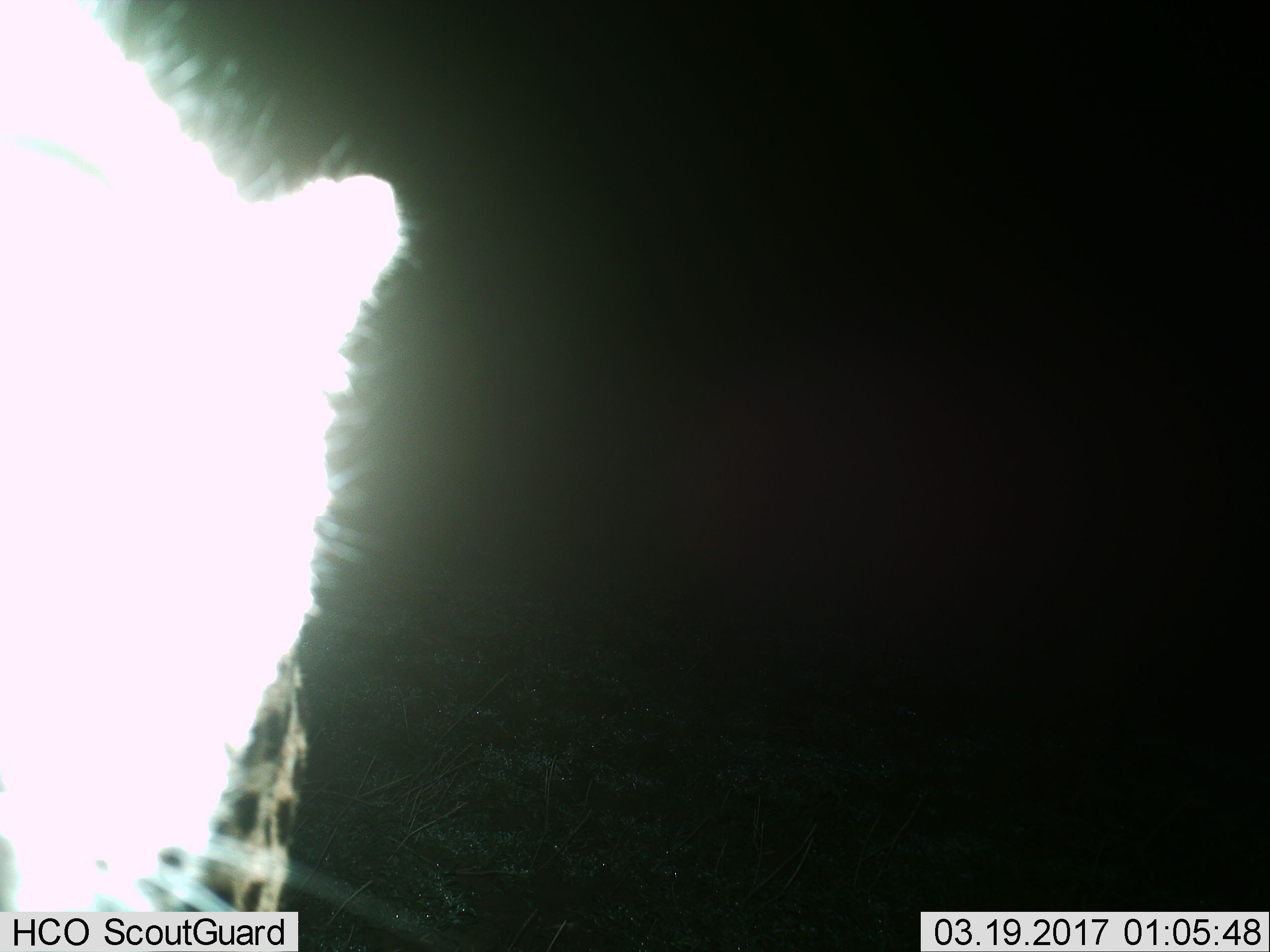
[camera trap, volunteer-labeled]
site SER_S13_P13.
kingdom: Animalia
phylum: Chordata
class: Mammalia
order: Carnivora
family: Felidae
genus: Acinonyx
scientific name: Acinonyx jubatus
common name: cheetah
Cheetah (Acinonyx jubatus), count 1. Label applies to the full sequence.